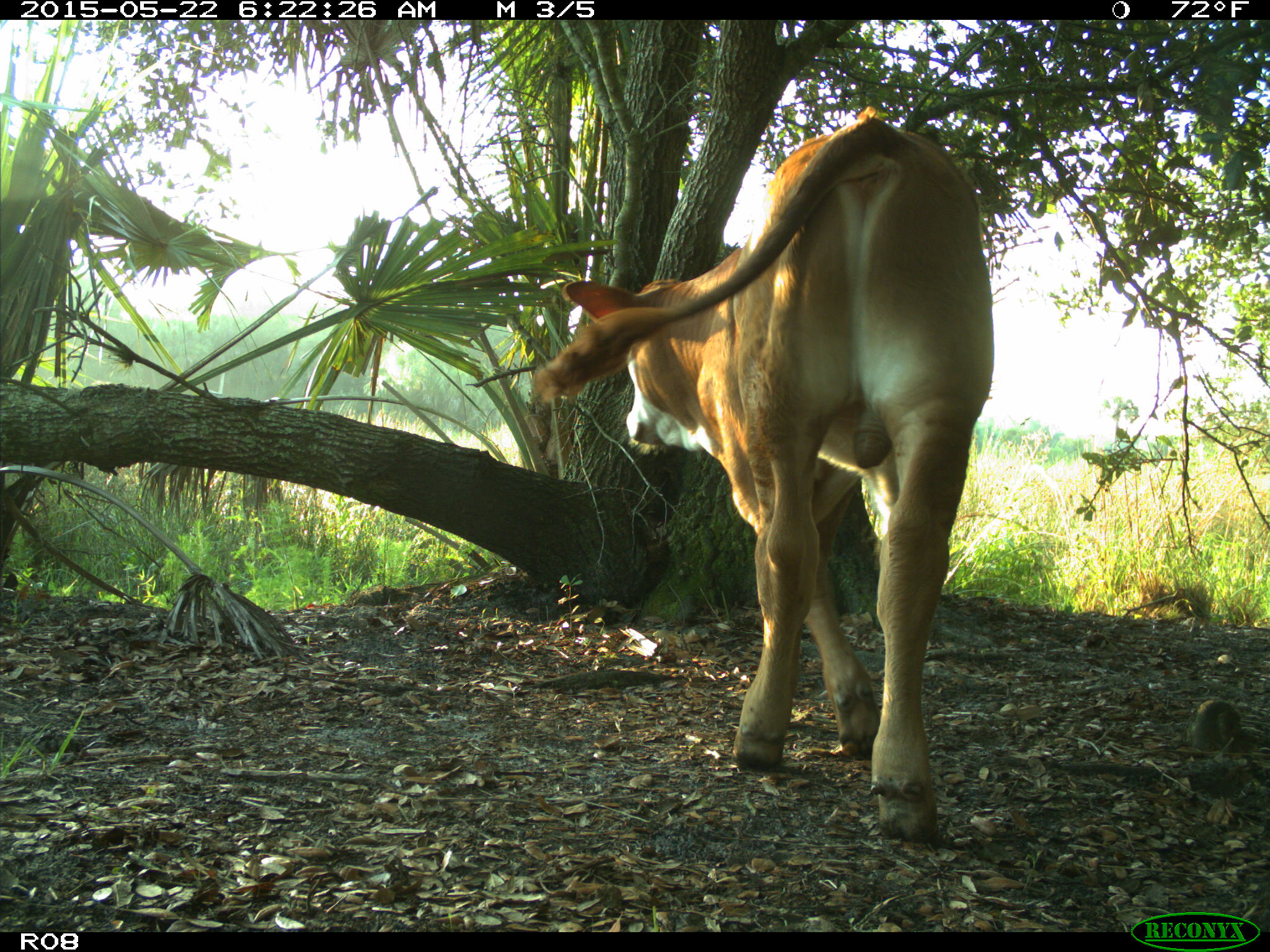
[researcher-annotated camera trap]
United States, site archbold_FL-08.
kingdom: Animalia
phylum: Chordata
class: Mammalia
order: Artiodactyla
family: Bovidae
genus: Bos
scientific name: Bos taurus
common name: domestic cow